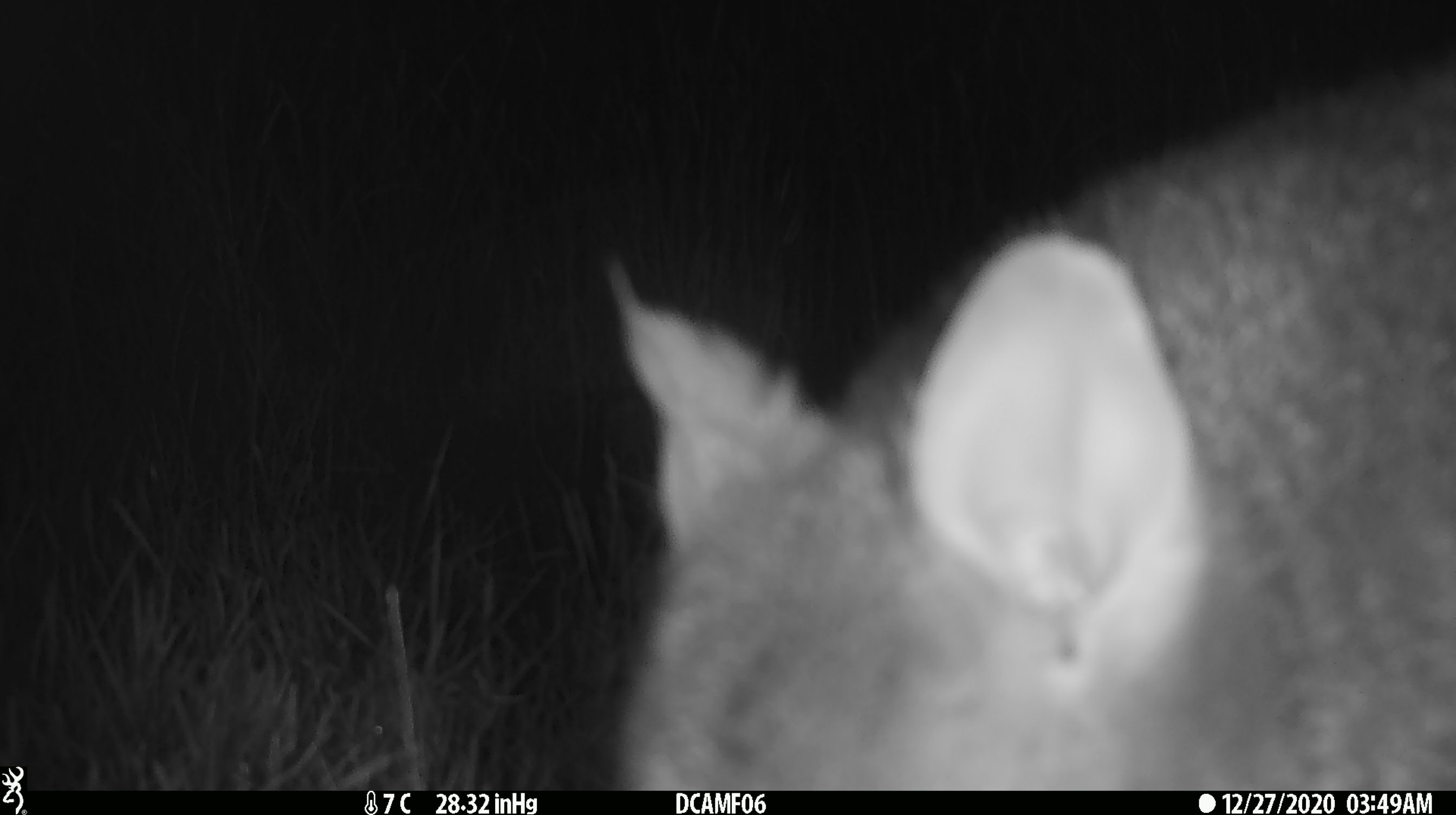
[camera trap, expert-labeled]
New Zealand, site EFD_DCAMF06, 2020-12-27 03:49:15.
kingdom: Animalia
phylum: Chordata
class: Mammalia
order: Diprotodontia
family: Phalangeridae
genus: Trichosurus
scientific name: Trichosurus vulpecula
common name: common brushtail possum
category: possum